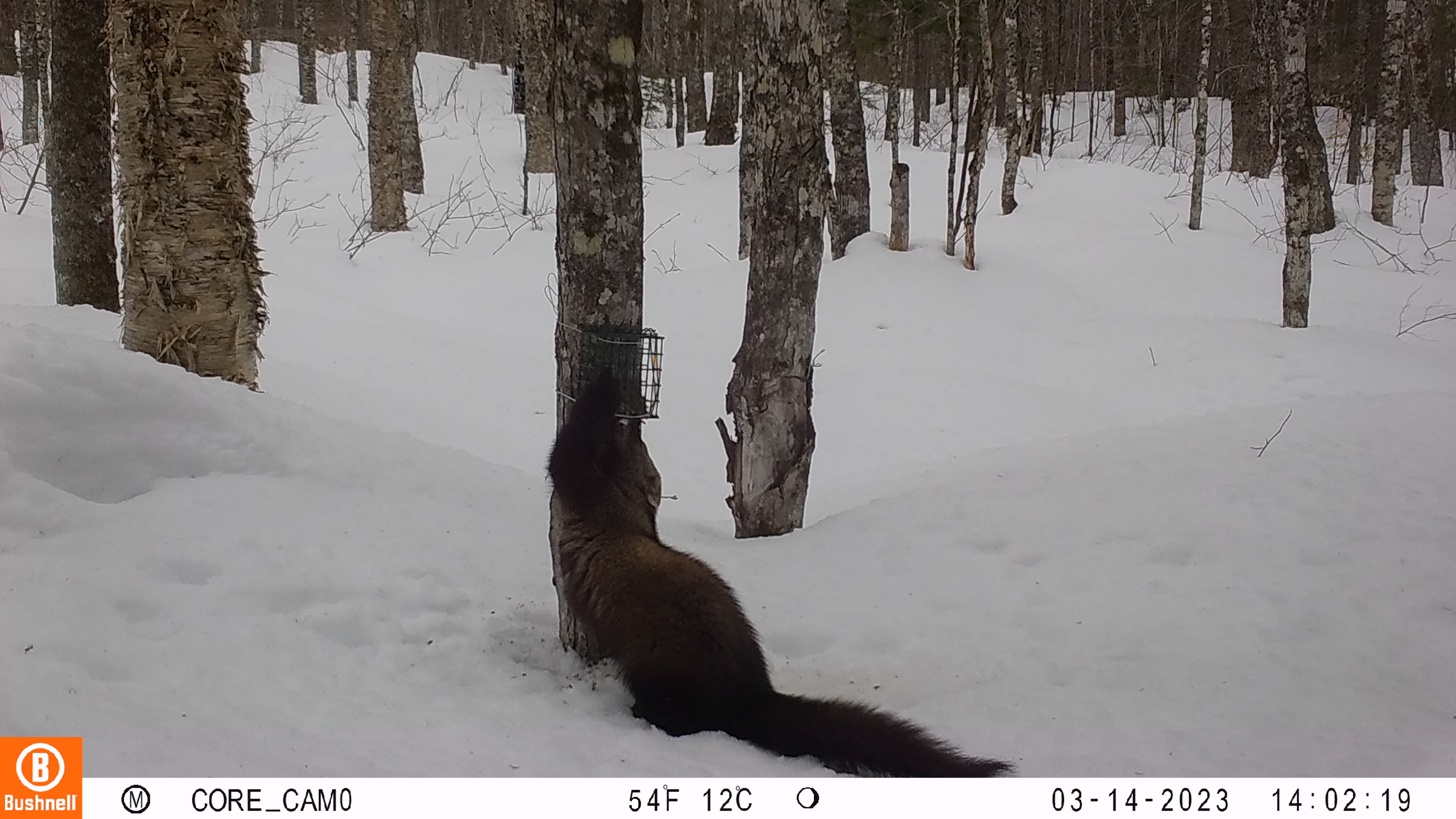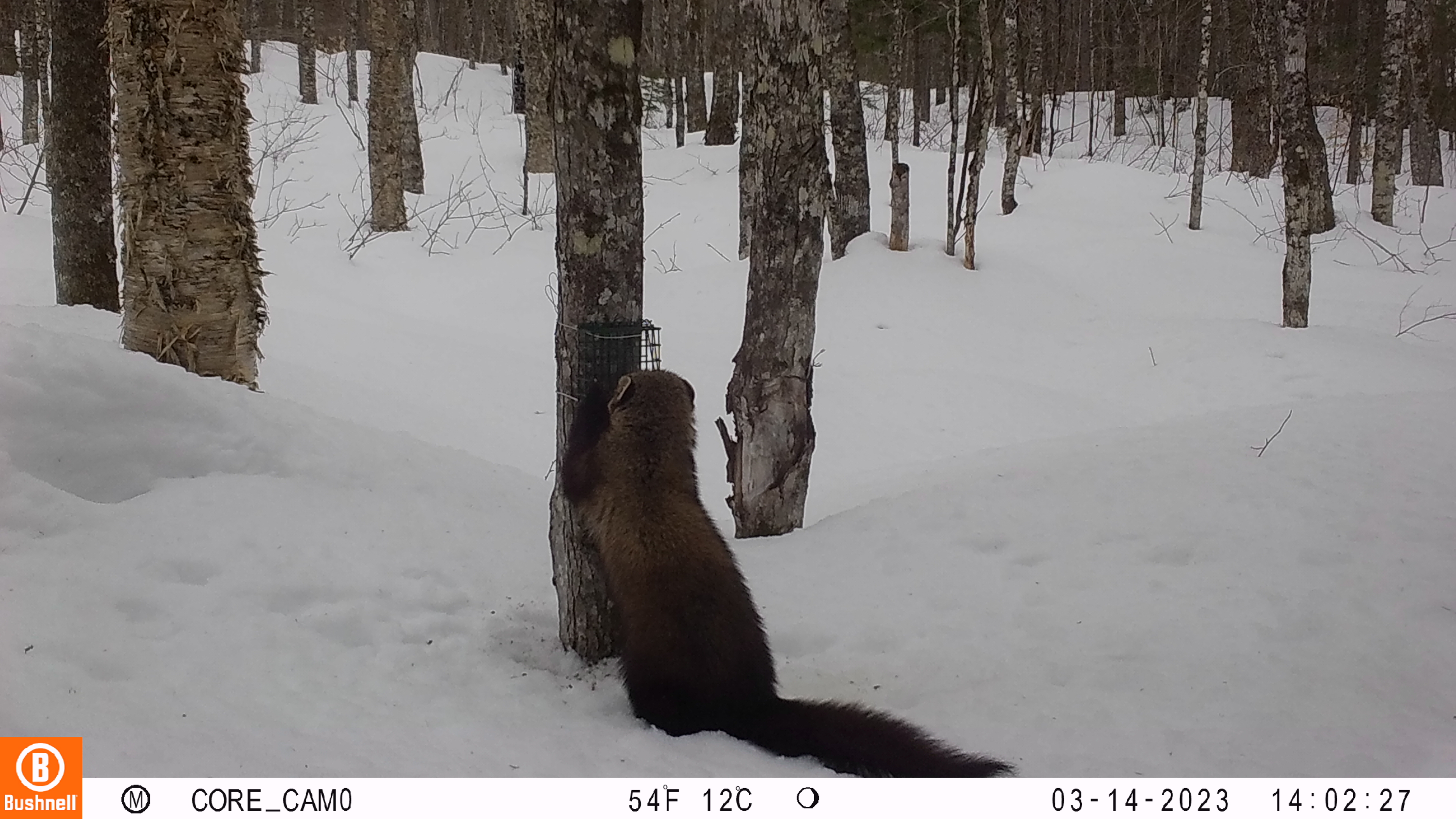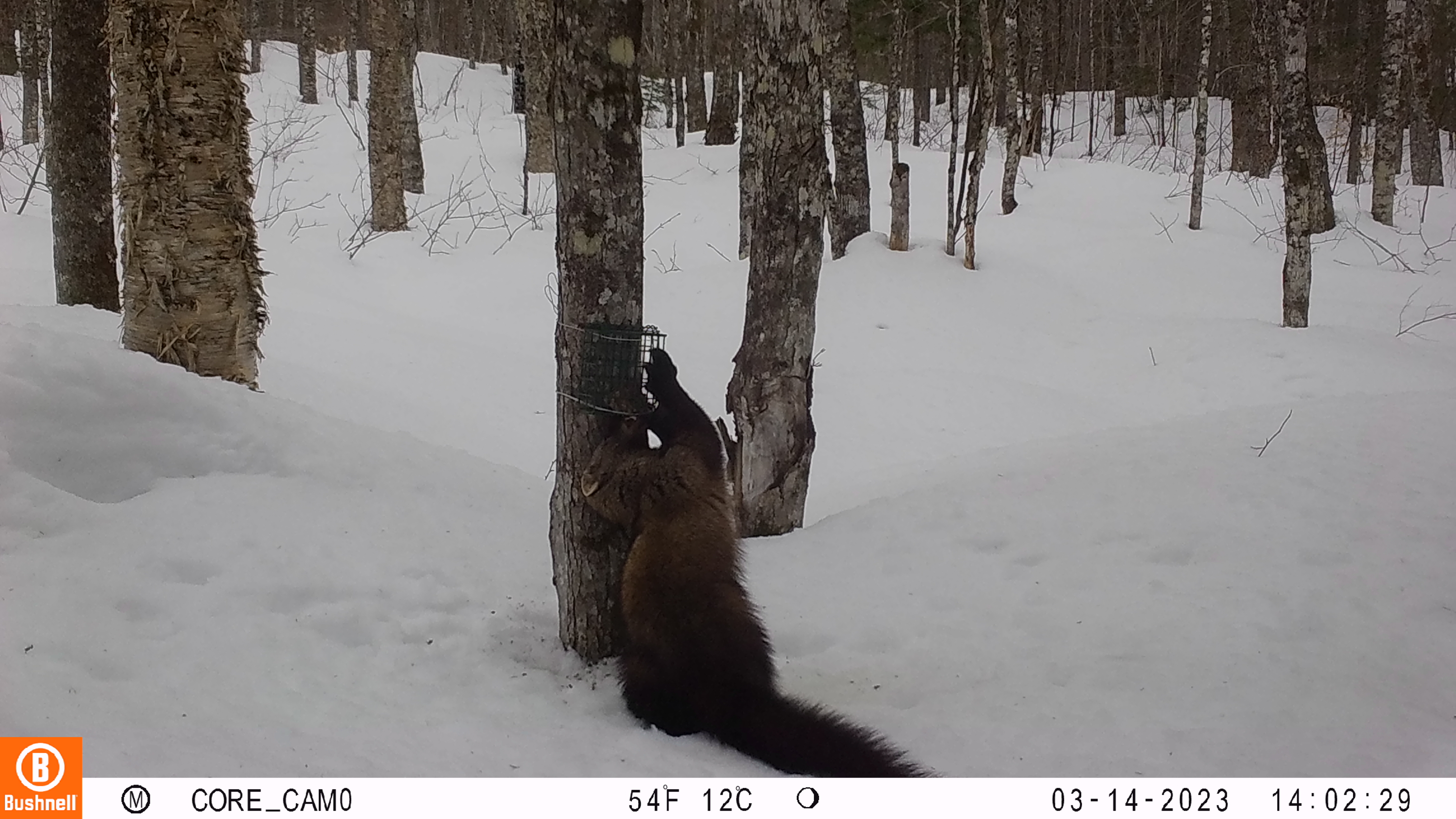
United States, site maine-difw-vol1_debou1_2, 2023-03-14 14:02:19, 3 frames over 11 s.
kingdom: Animalia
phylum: Chordata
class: Mammalia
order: Carnivora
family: Mustelidae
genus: Pekania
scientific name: Pekania pennanti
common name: fisher